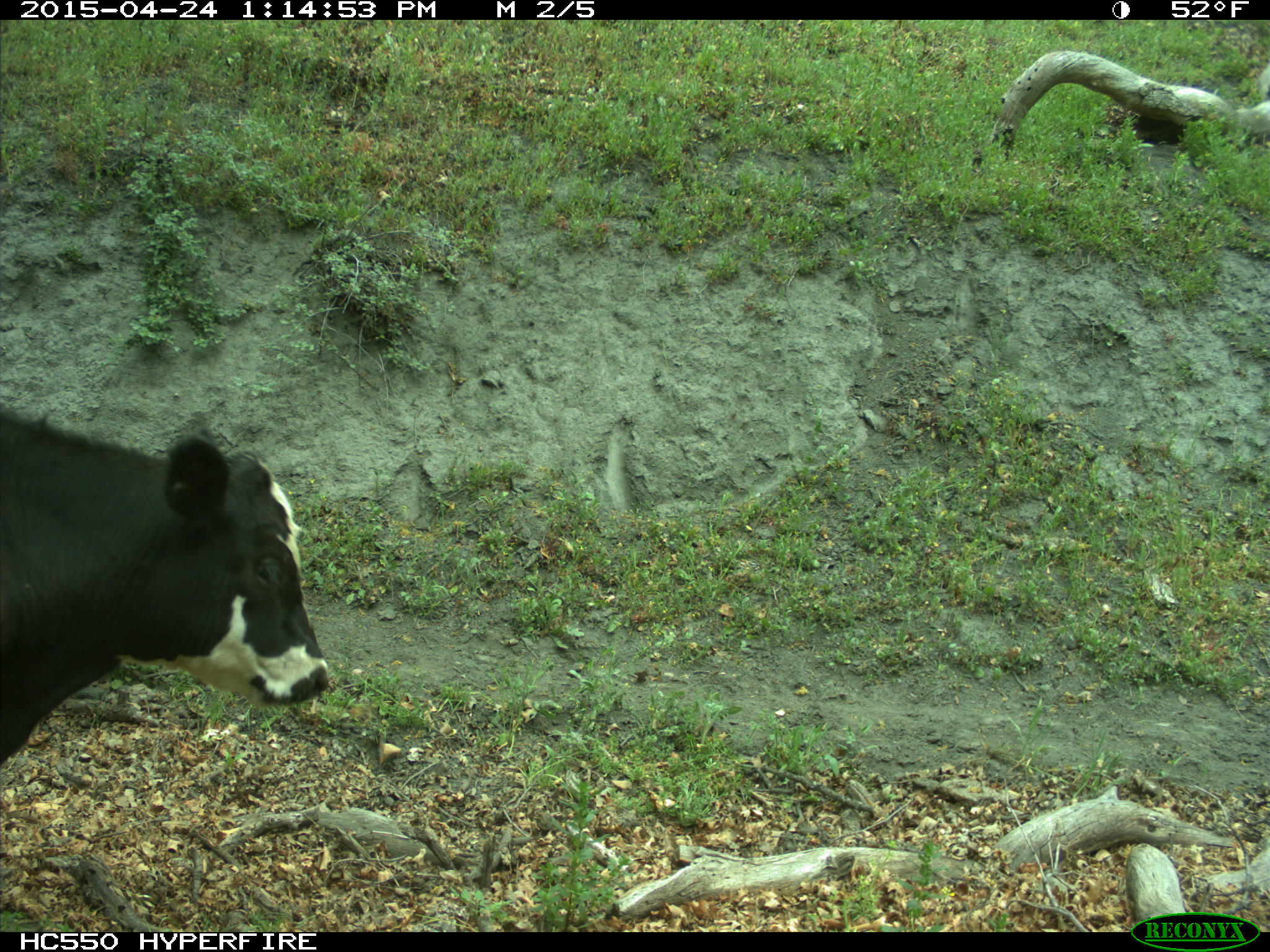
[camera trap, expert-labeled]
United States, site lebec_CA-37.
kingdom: Animalia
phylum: Chordata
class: Mammalia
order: Artiodactyla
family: Bovidae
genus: Bos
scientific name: Bos taurus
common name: domestic cow